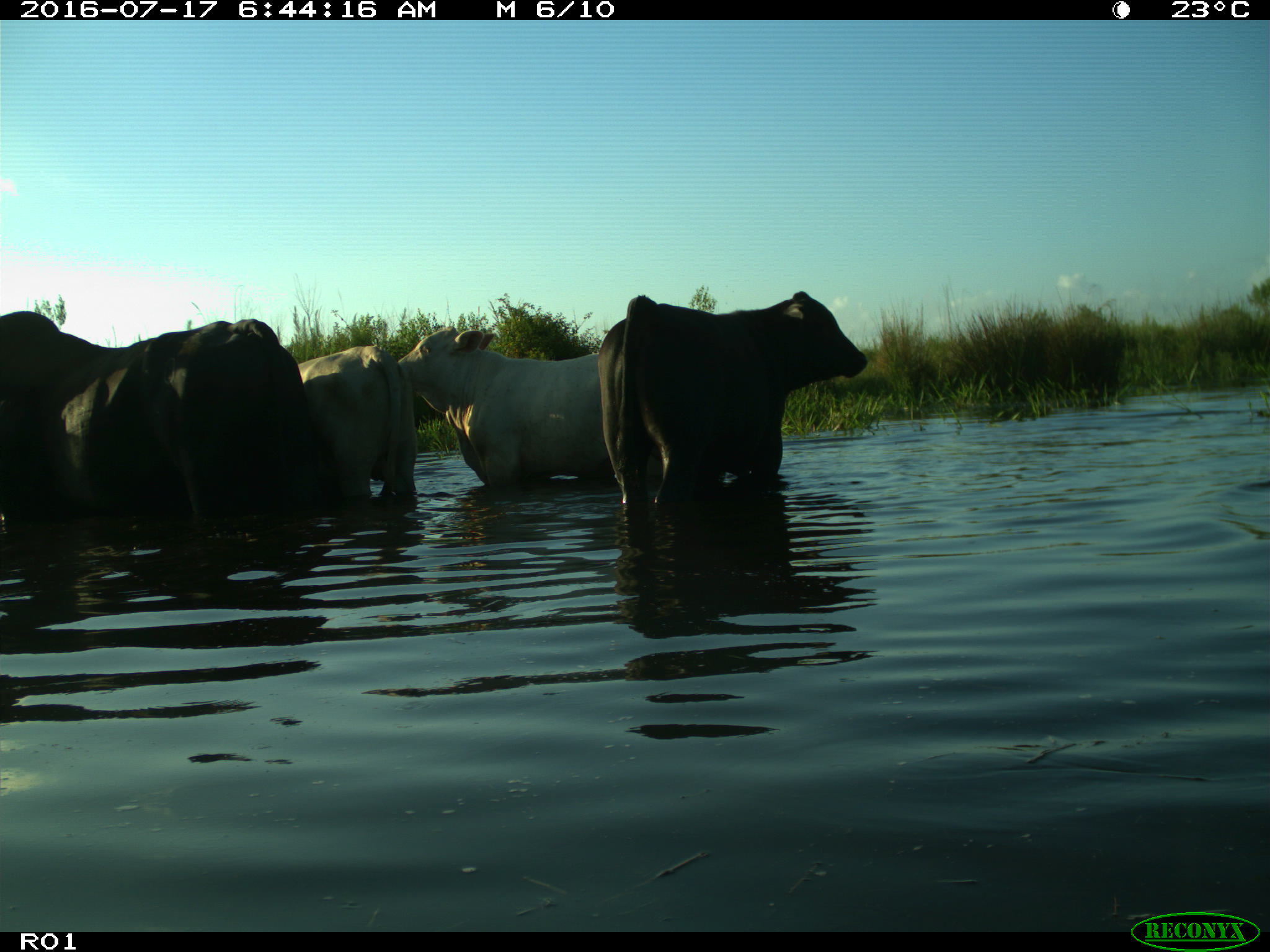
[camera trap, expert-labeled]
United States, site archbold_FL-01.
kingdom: Animalia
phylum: Chordata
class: Mammalia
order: Artiodactyla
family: Bovidae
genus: Bos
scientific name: Bos taurus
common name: domestic cow